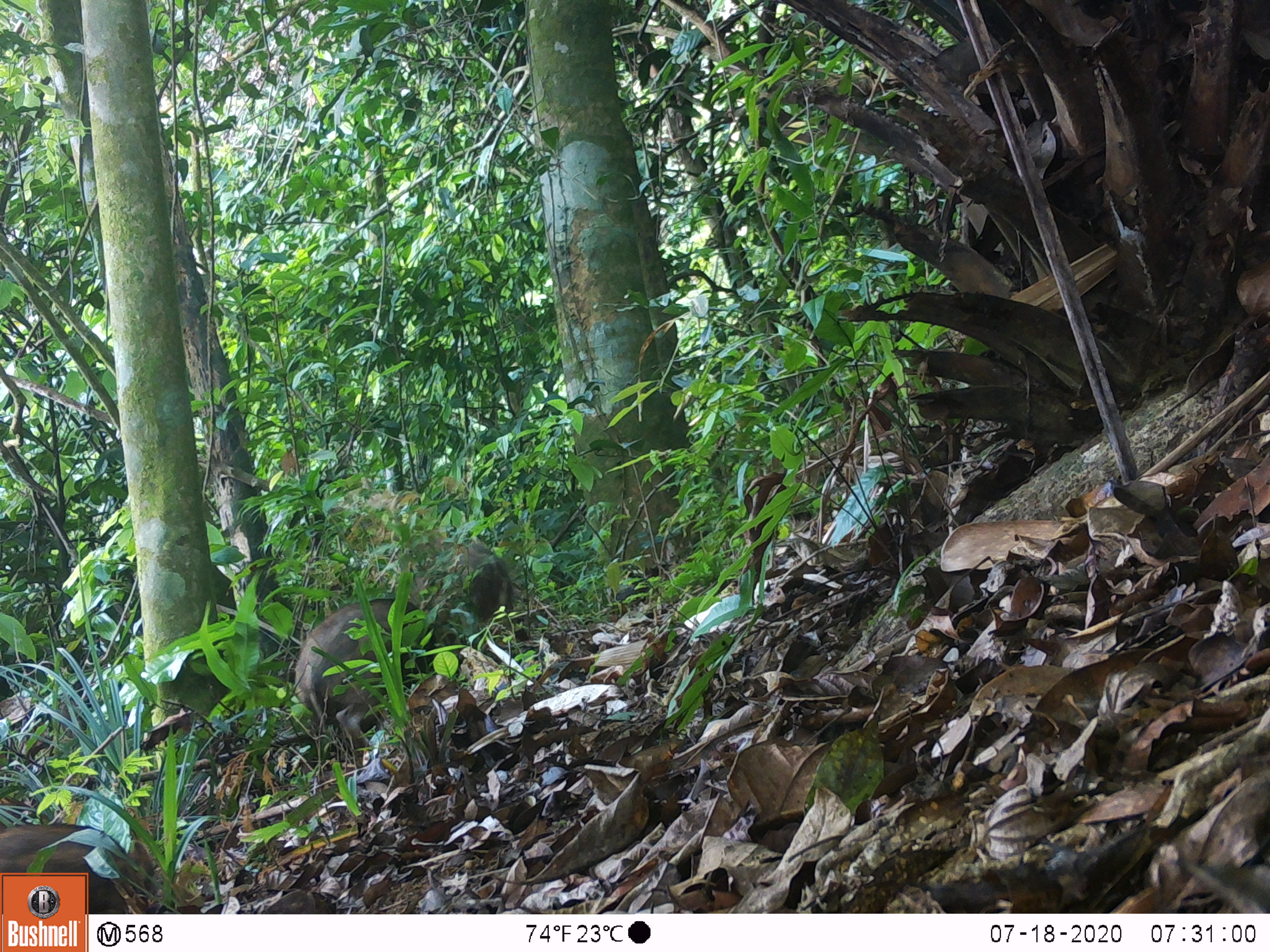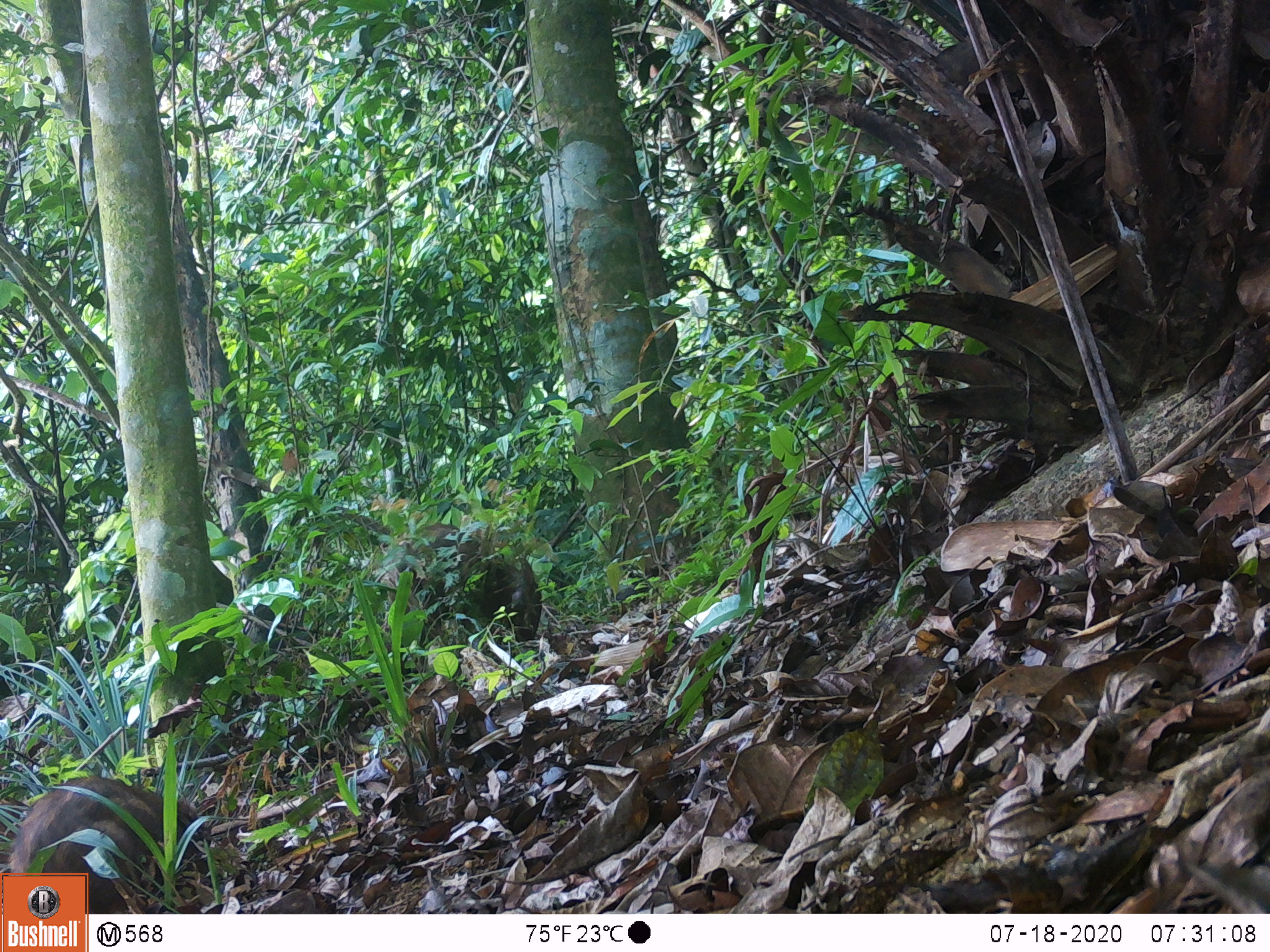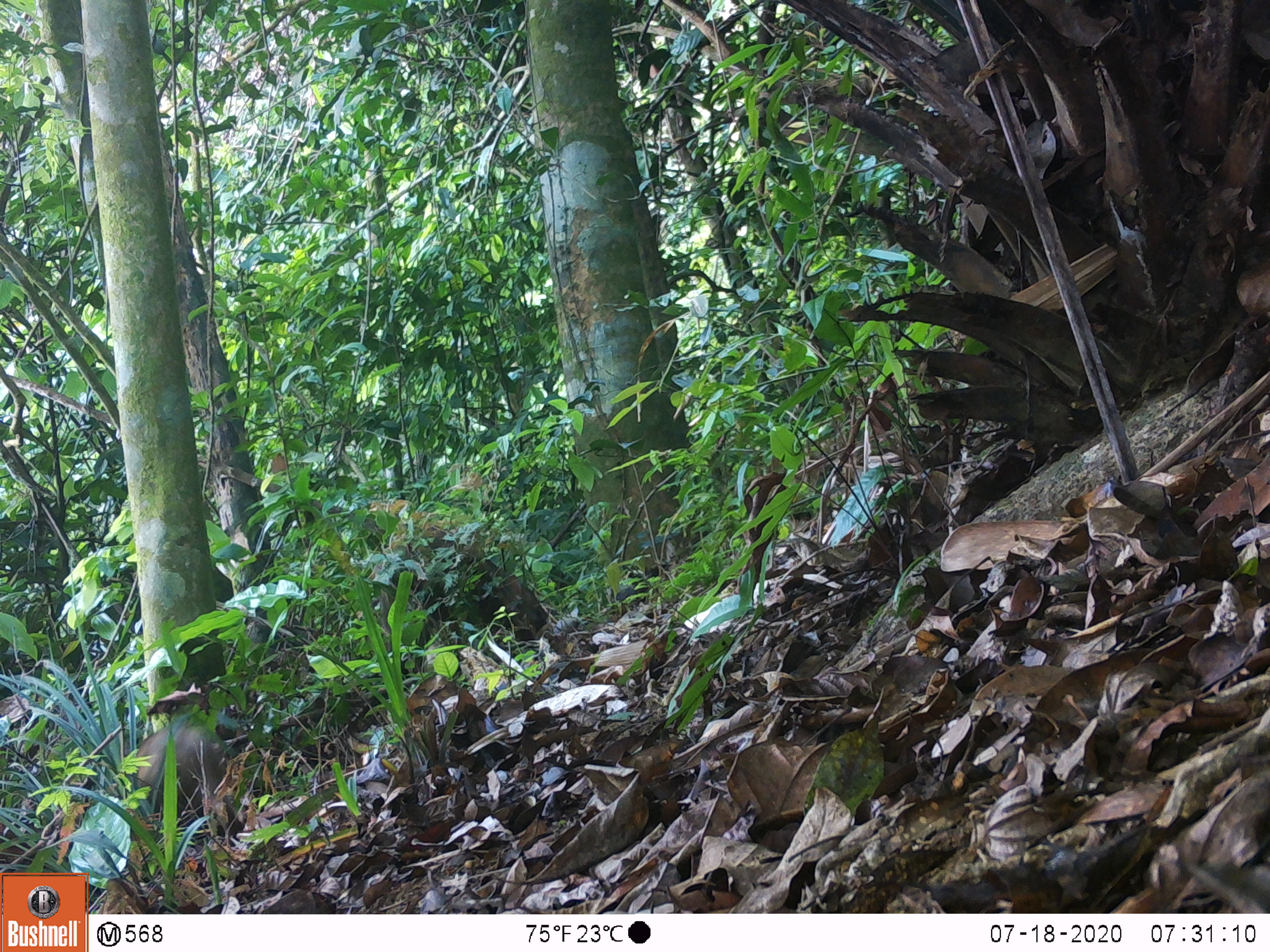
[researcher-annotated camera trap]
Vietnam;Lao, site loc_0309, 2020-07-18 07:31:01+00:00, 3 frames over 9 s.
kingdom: Animalia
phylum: Chordata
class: Mammalia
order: Artiodactyla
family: Suidae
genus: Sus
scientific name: Sus scrofa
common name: eurasian wild pig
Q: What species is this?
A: Eurasian wild pig (Sus scrofa).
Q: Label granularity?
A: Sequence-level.